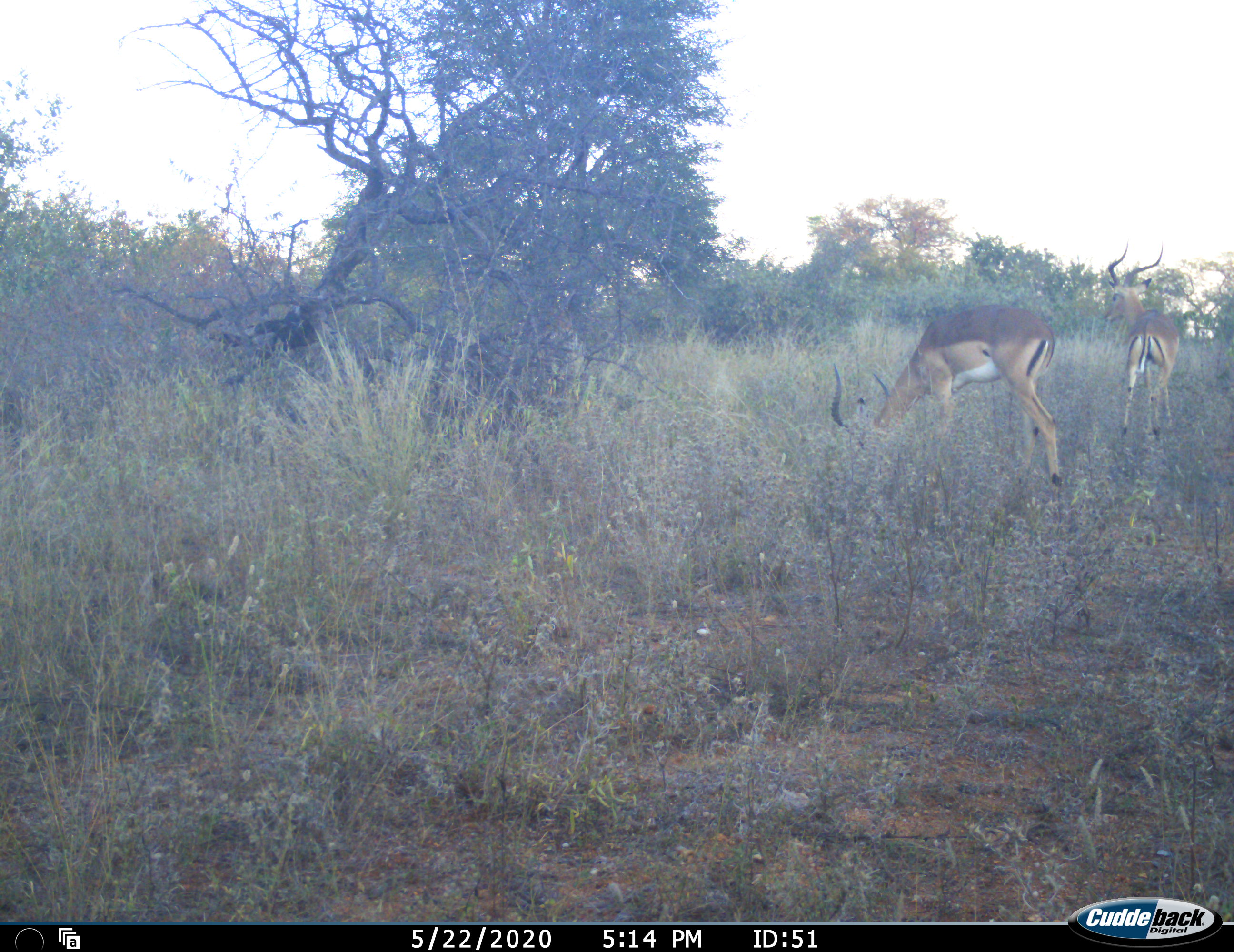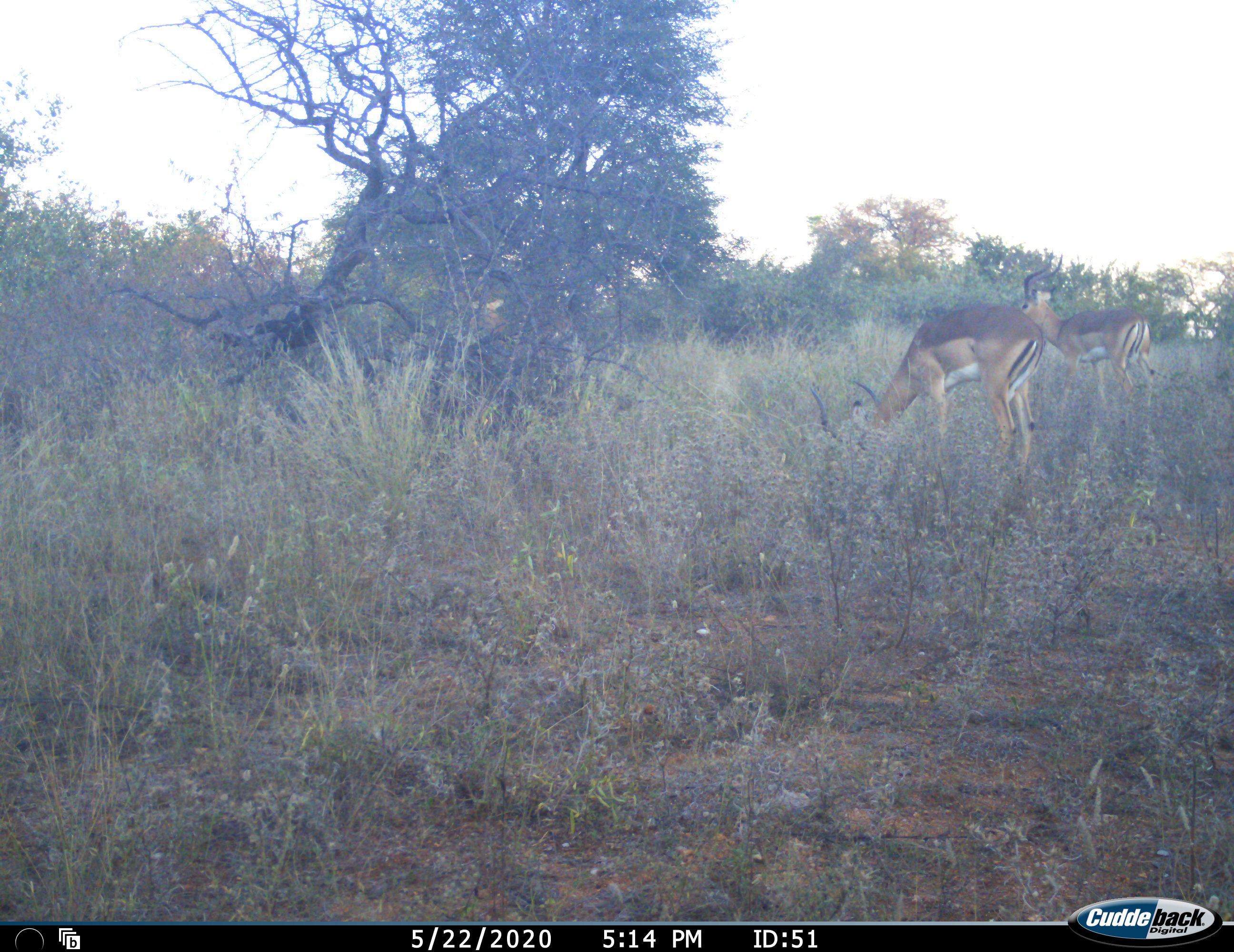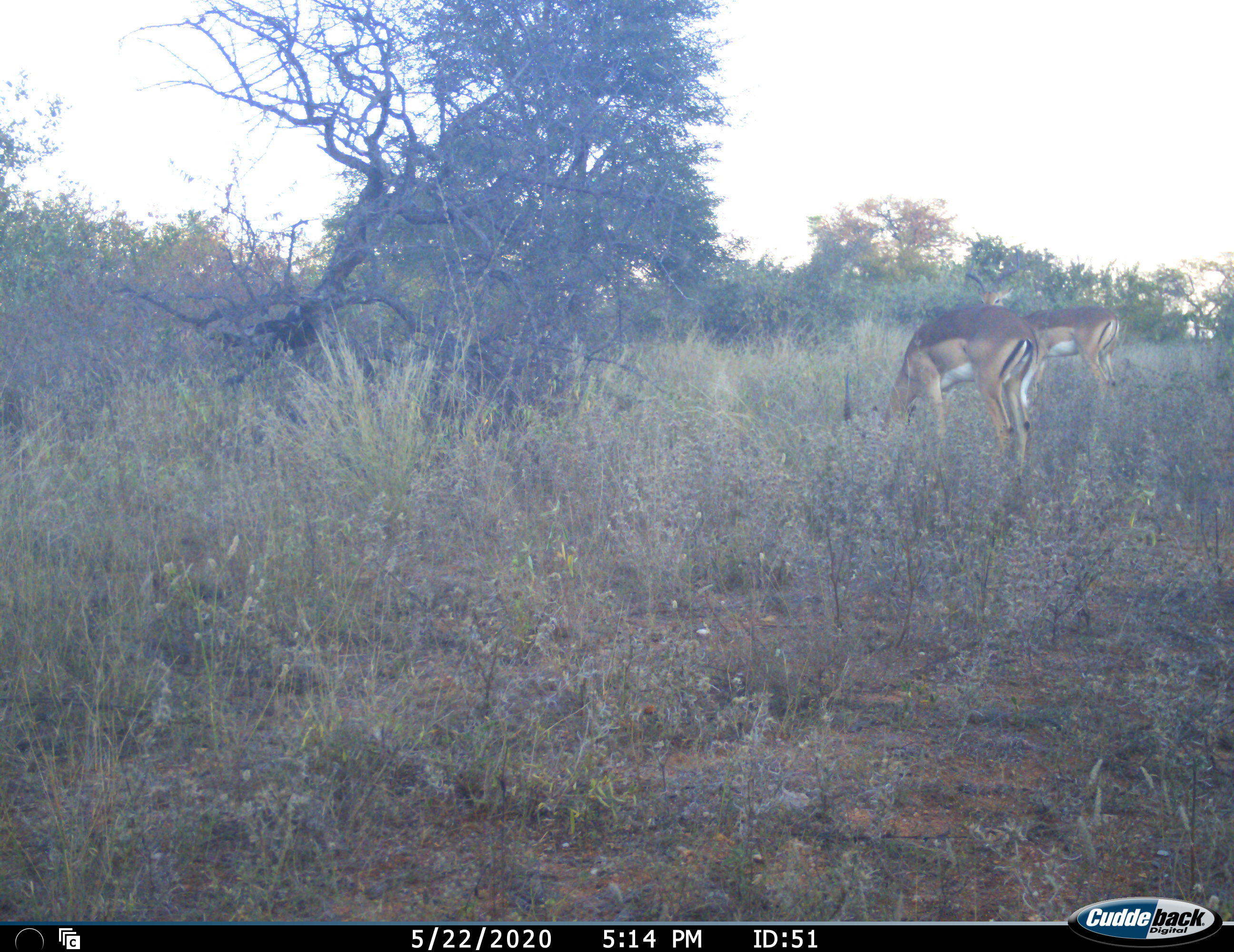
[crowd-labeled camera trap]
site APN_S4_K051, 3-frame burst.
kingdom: Animalia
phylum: Chordata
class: Mammalia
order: Artiodactyla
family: Bovidae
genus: Aepyceros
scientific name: Aepyceros melampus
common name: impala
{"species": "impala (Aepyceros melampus)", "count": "3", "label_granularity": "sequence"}